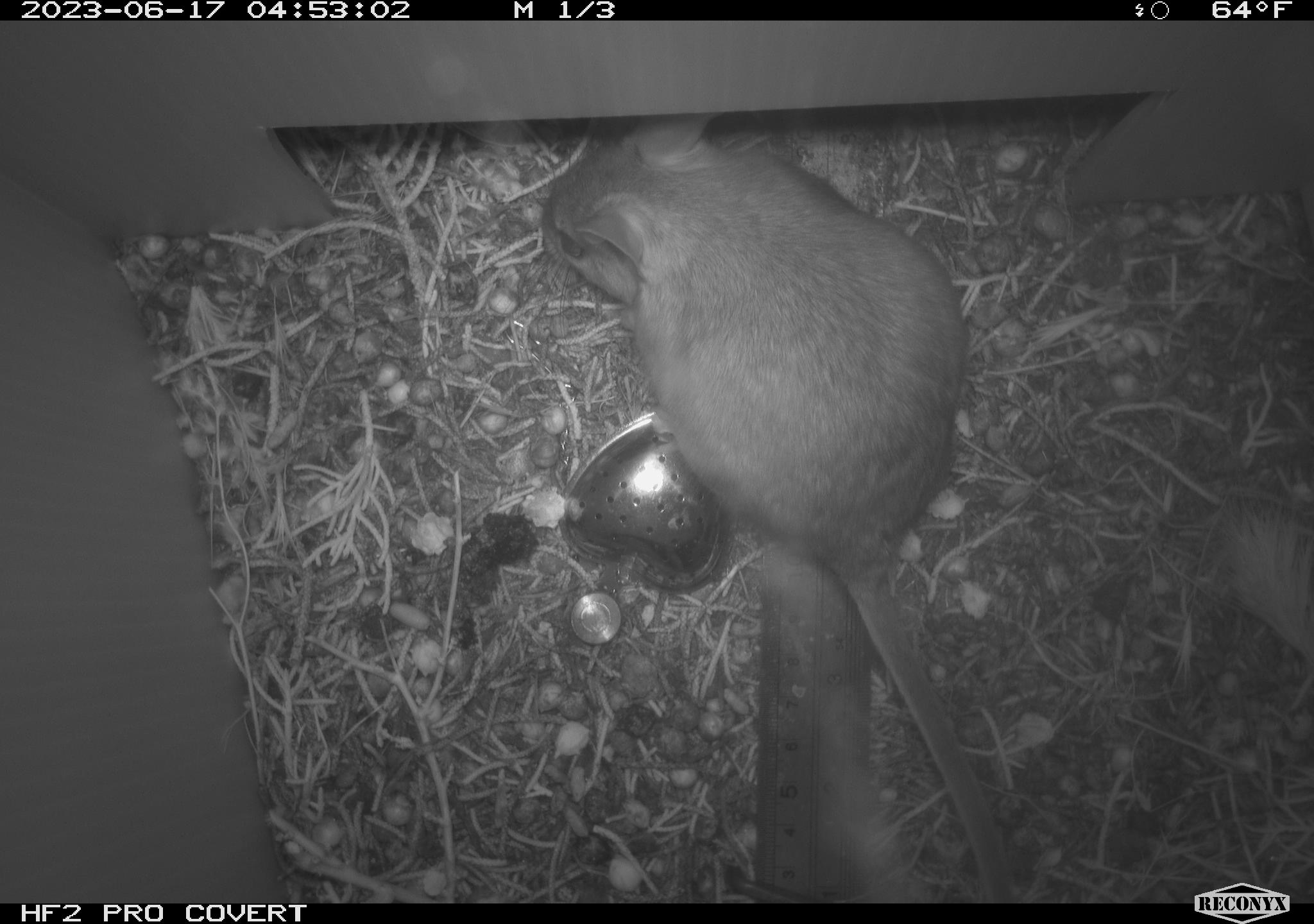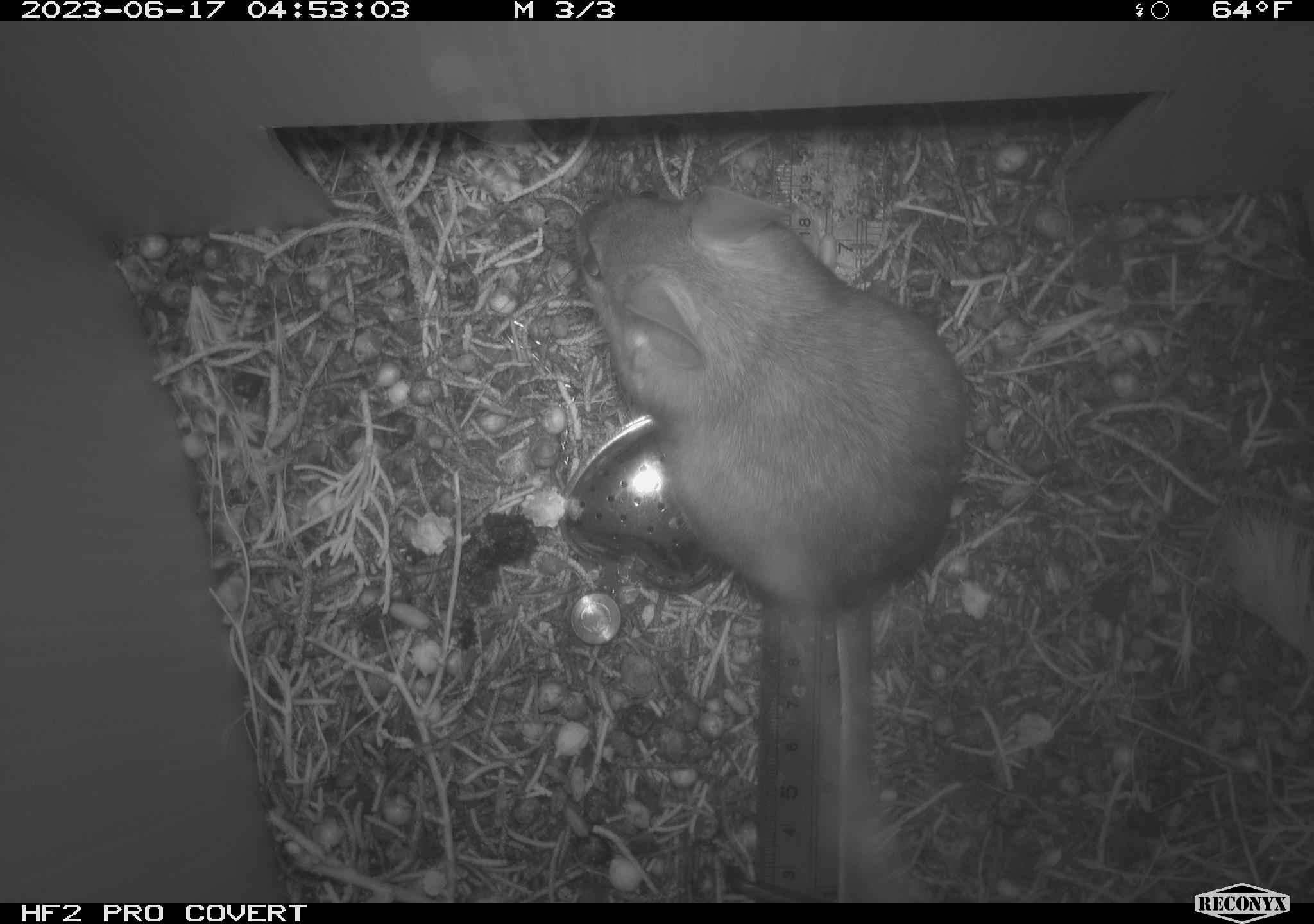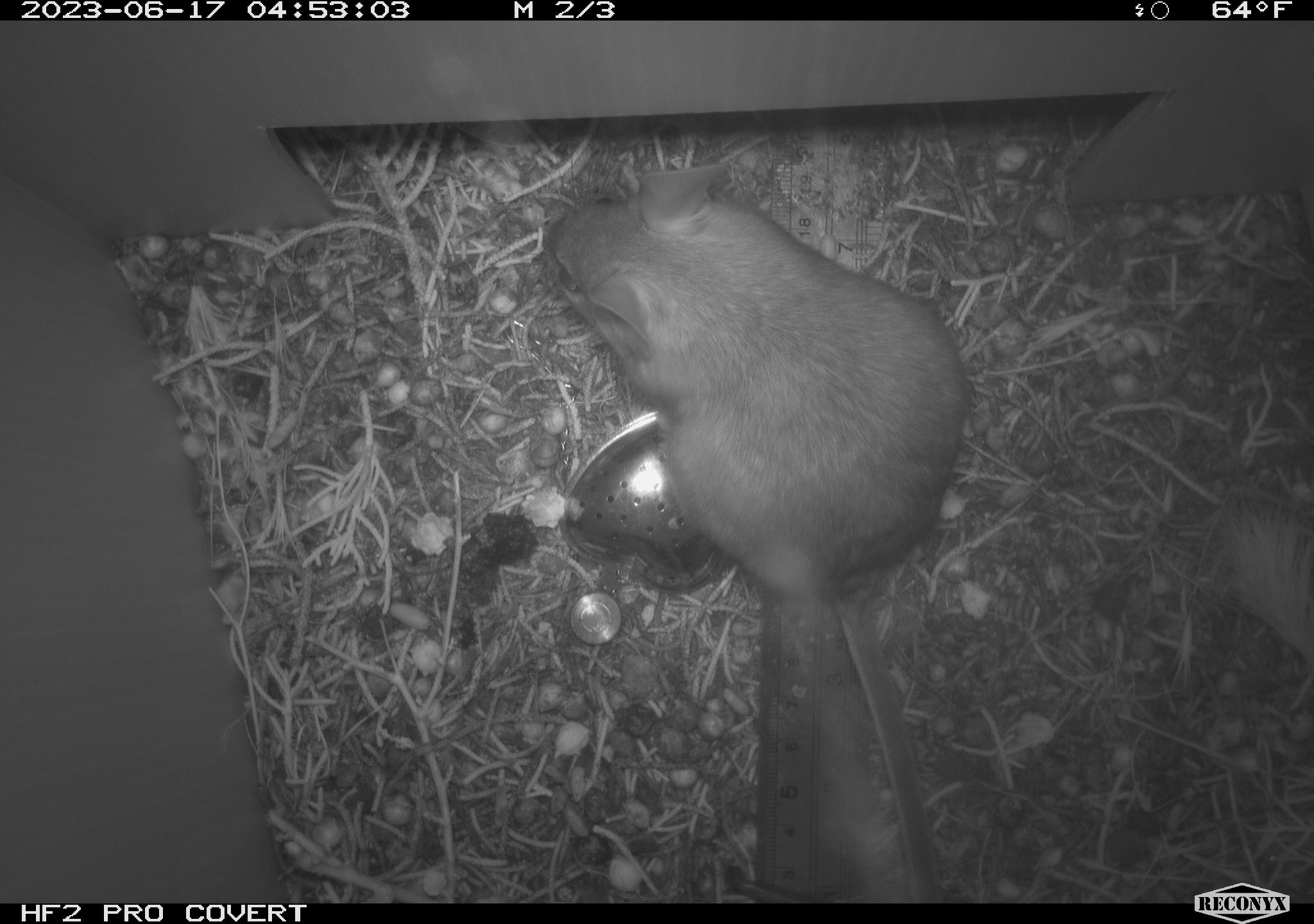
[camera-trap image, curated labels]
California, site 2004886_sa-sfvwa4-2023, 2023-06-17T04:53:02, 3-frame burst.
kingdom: Animalia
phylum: Chordata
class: Mammalia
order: Rodentia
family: Cricetidae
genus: Neotoma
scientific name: Neotoma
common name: pack rat or woodrat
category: neotoma species